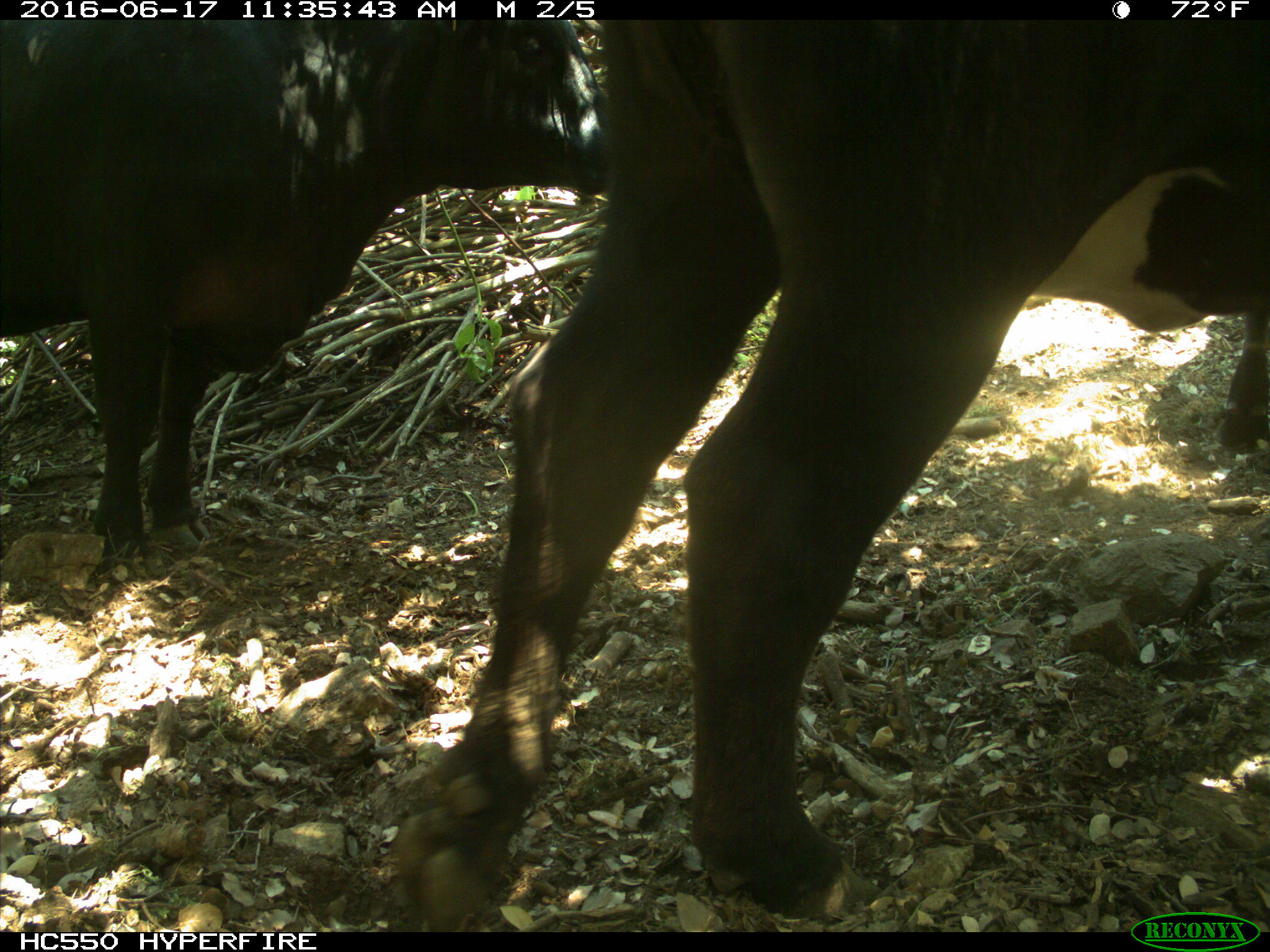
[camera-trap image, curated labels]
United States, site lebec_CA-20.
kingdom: Animalia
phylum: Chordata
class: Mammalia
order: Artiodactyla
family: Bovidae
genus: Bos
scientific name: Bos taurus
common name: domestic cow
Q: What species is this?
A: Bos taurus (domestic cow).